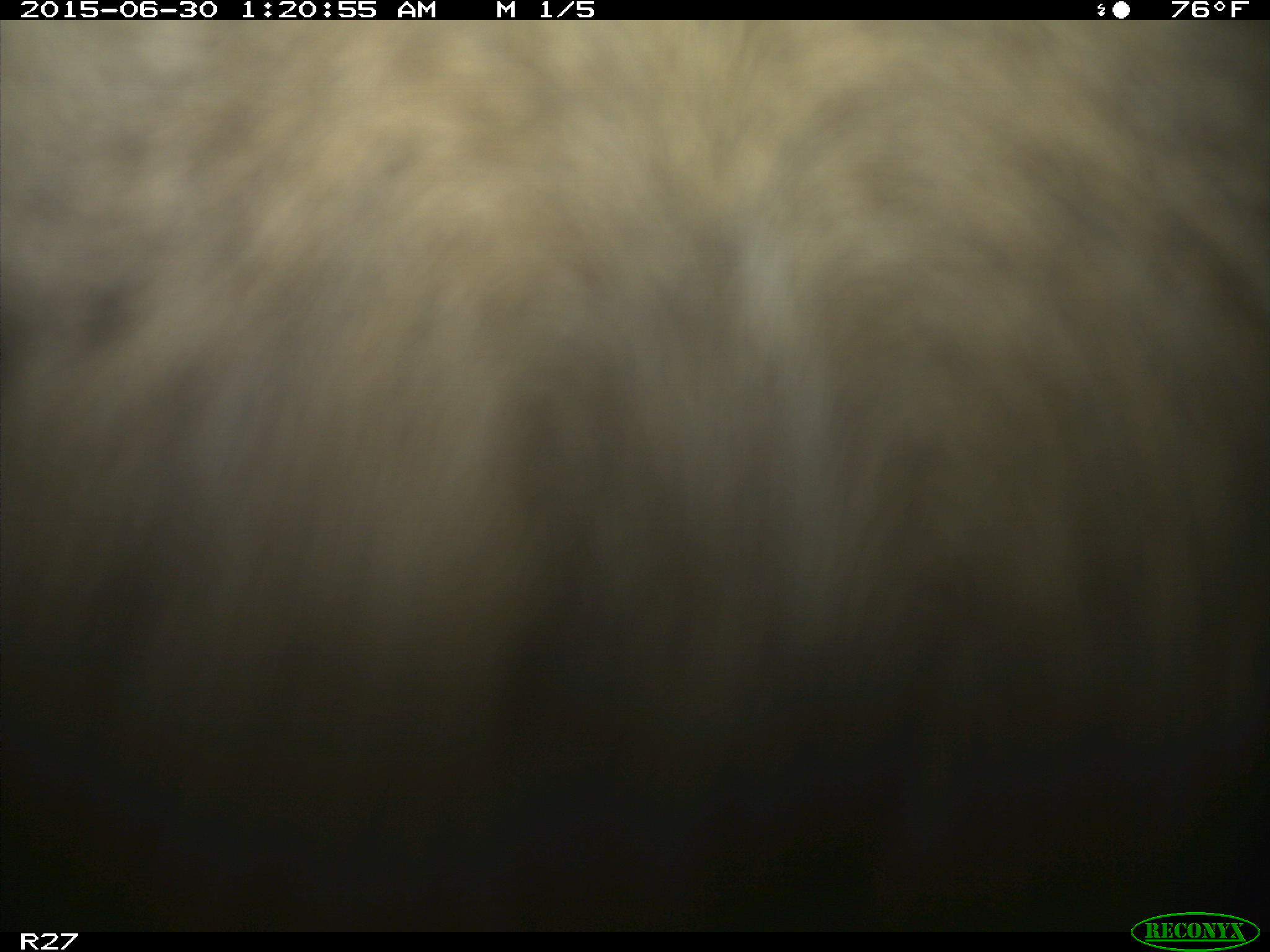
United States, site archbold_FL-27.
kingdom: Animalia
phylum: Chordata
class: Mammalia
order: Artiodactyla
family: Bovidae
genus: Bos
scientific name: Bos taurus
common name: domestic cow